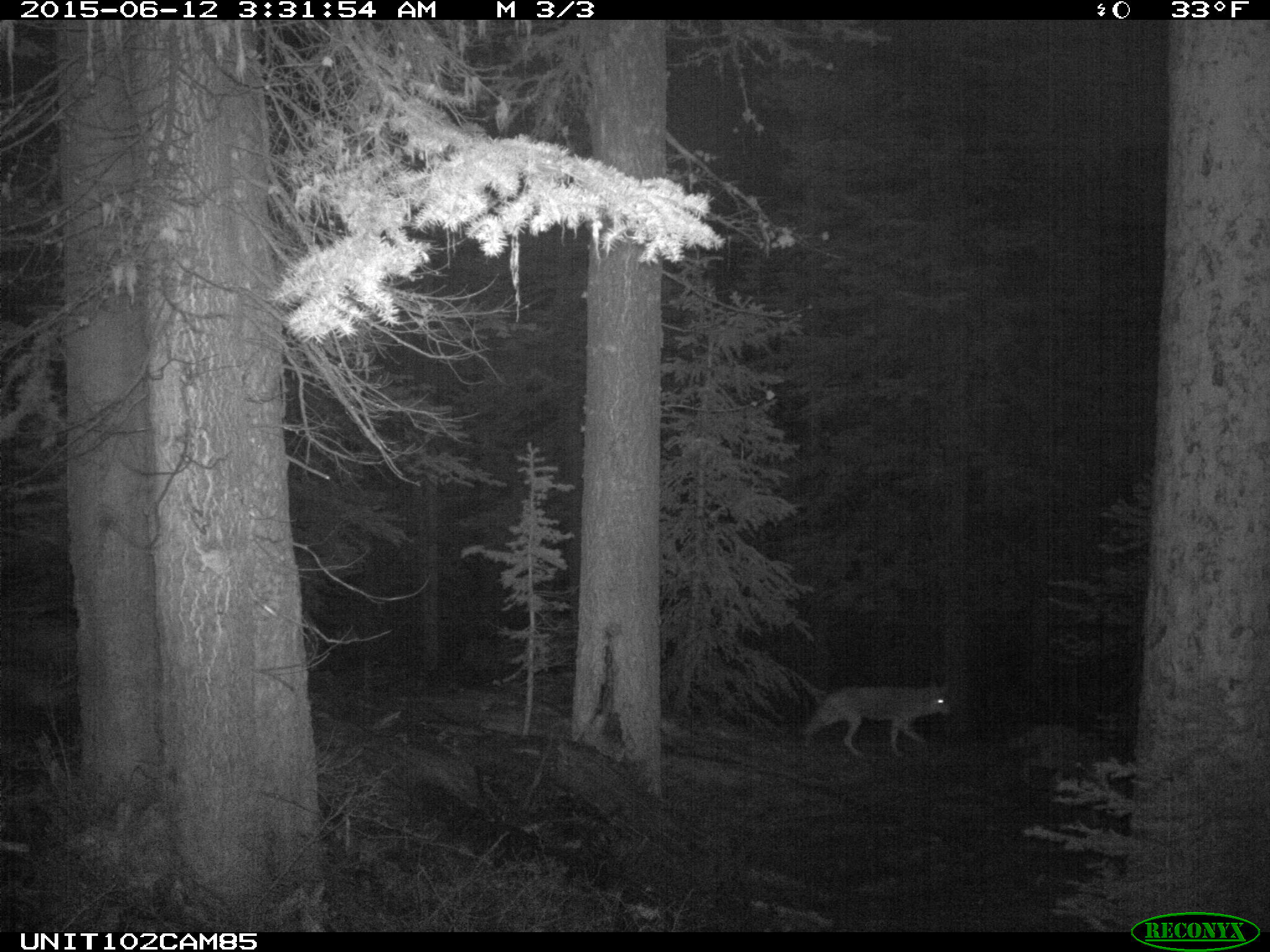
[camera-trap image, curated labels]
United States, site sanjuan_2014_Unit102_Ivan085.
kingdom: Animalia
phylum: Chordata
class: Mammalia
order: Carnivora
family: Canidae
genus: Canis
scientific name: Canis latrans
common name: coyote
Canis latrans (coyote).